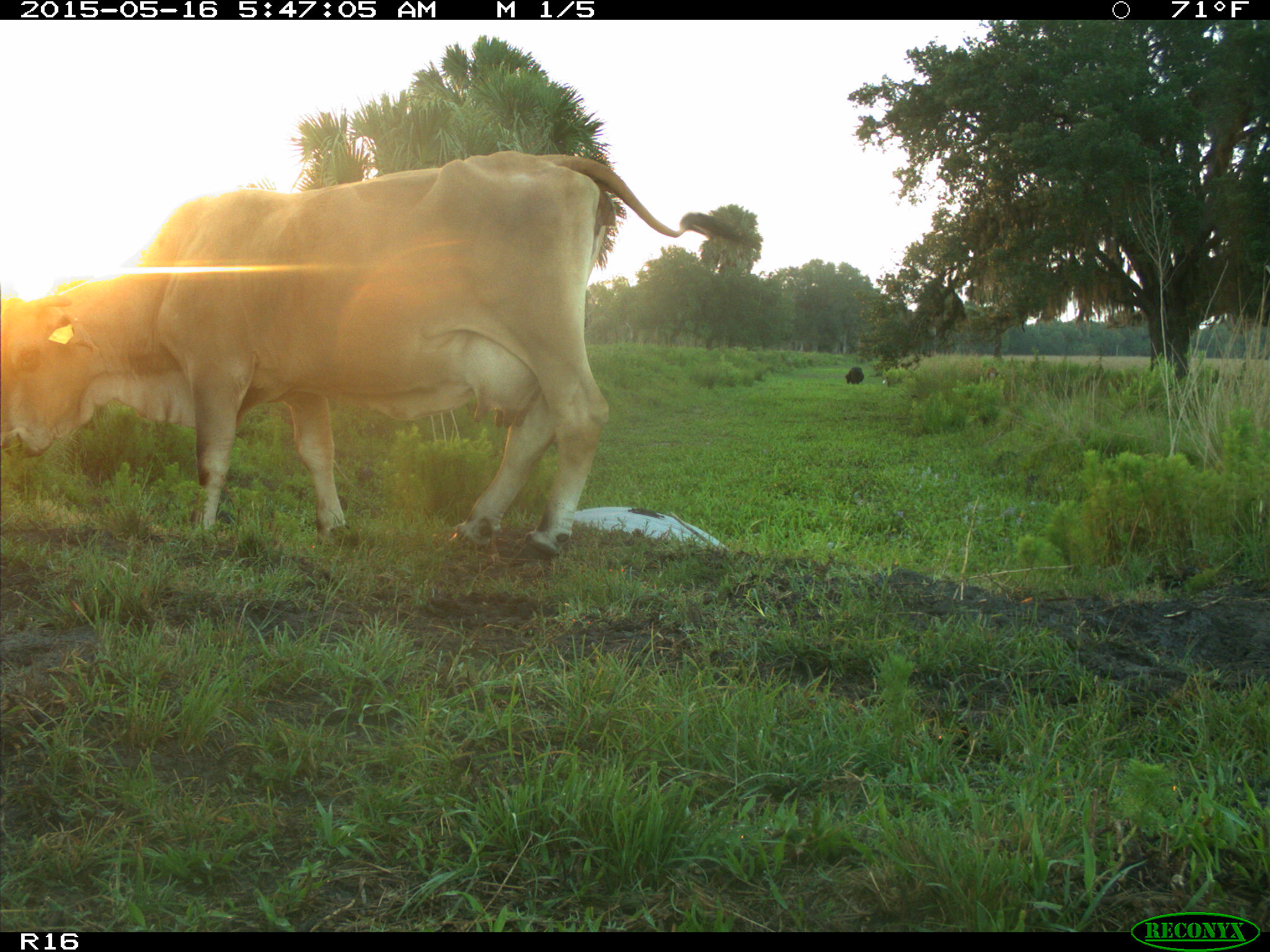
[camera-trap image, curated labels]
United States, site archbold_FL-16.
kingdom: Animalia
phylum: Chordata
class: Mammalia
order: Artiodactyla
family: Bovidae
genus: Bos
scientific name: Bos taurus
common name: domestic cow